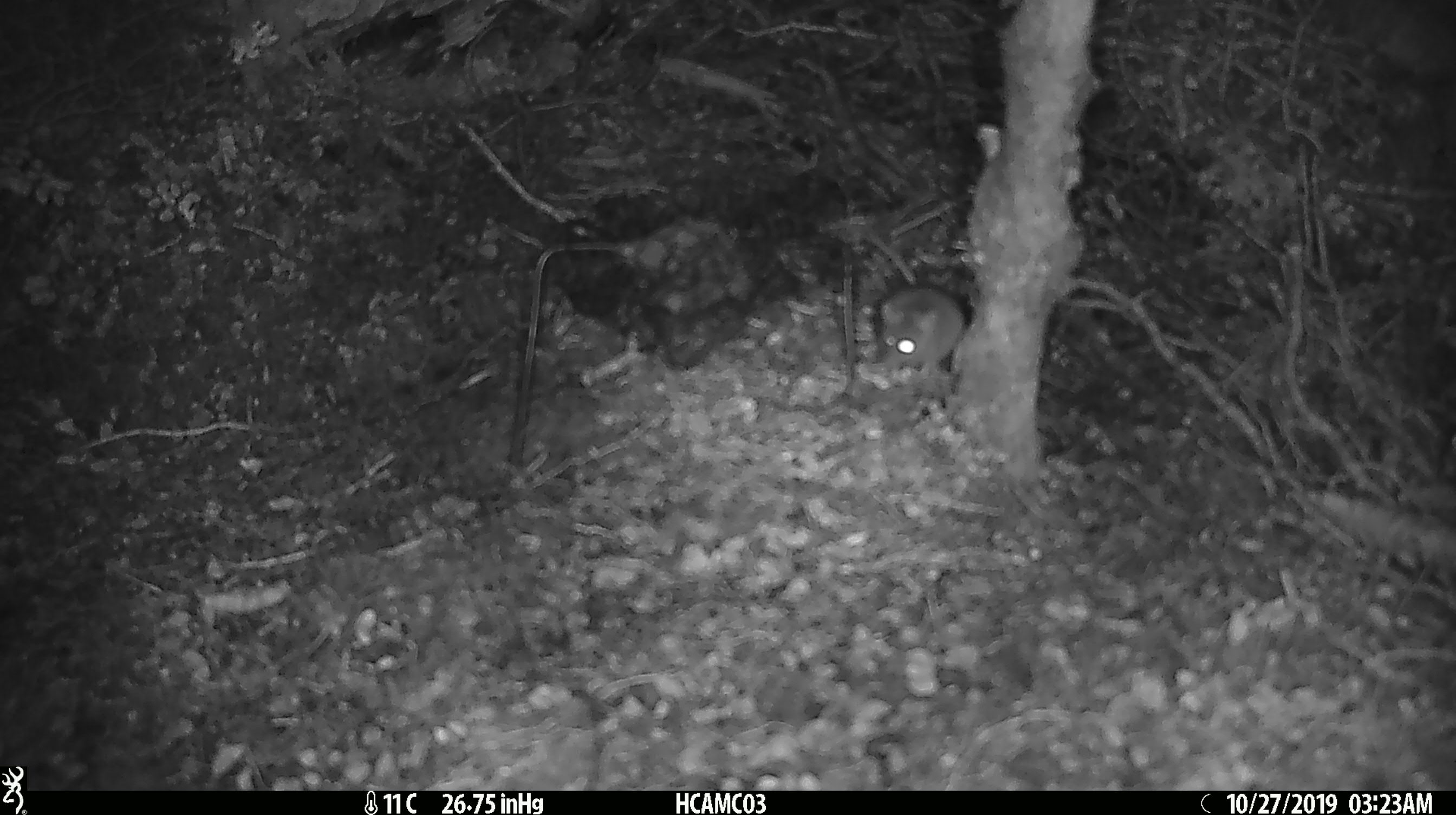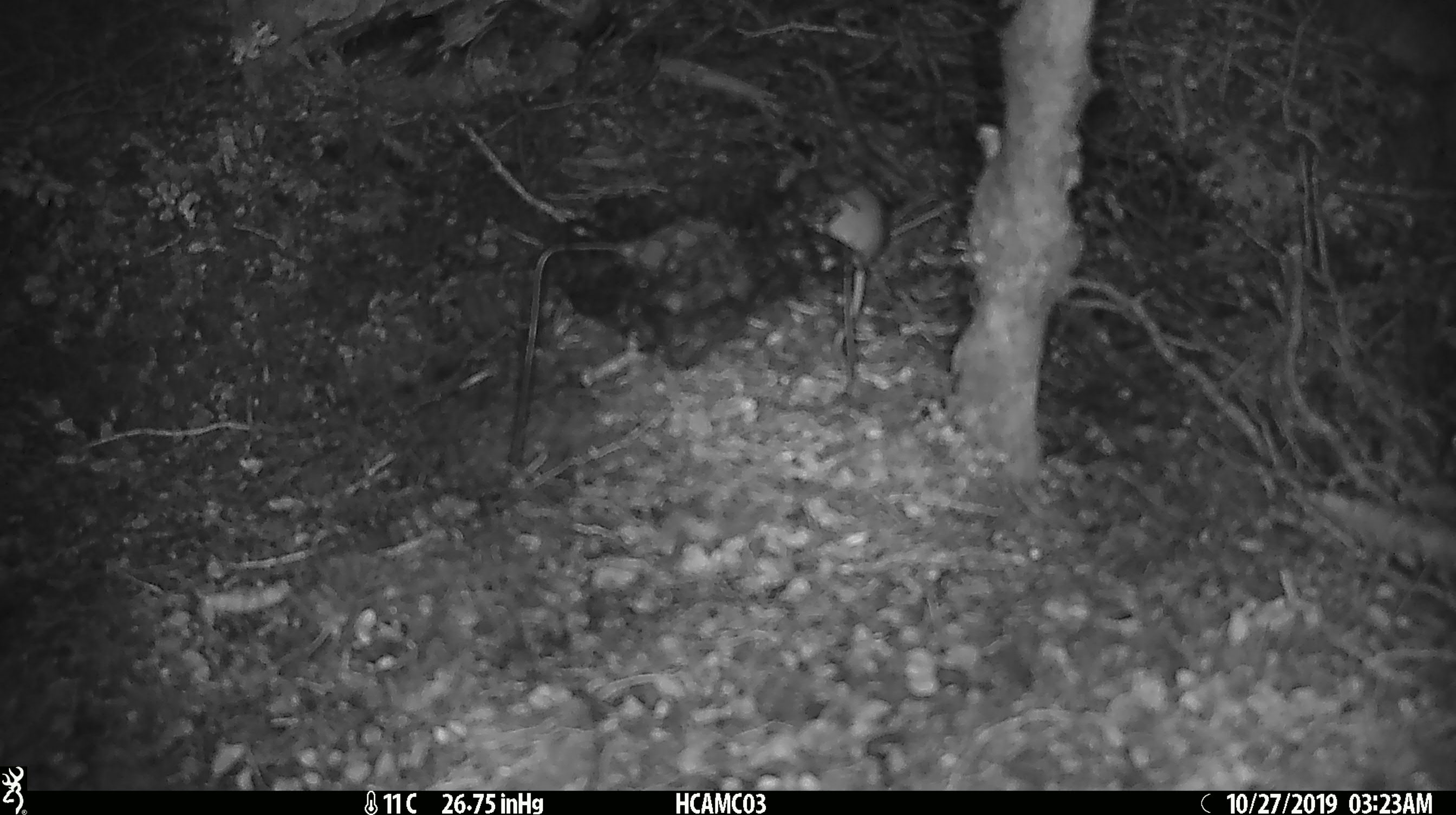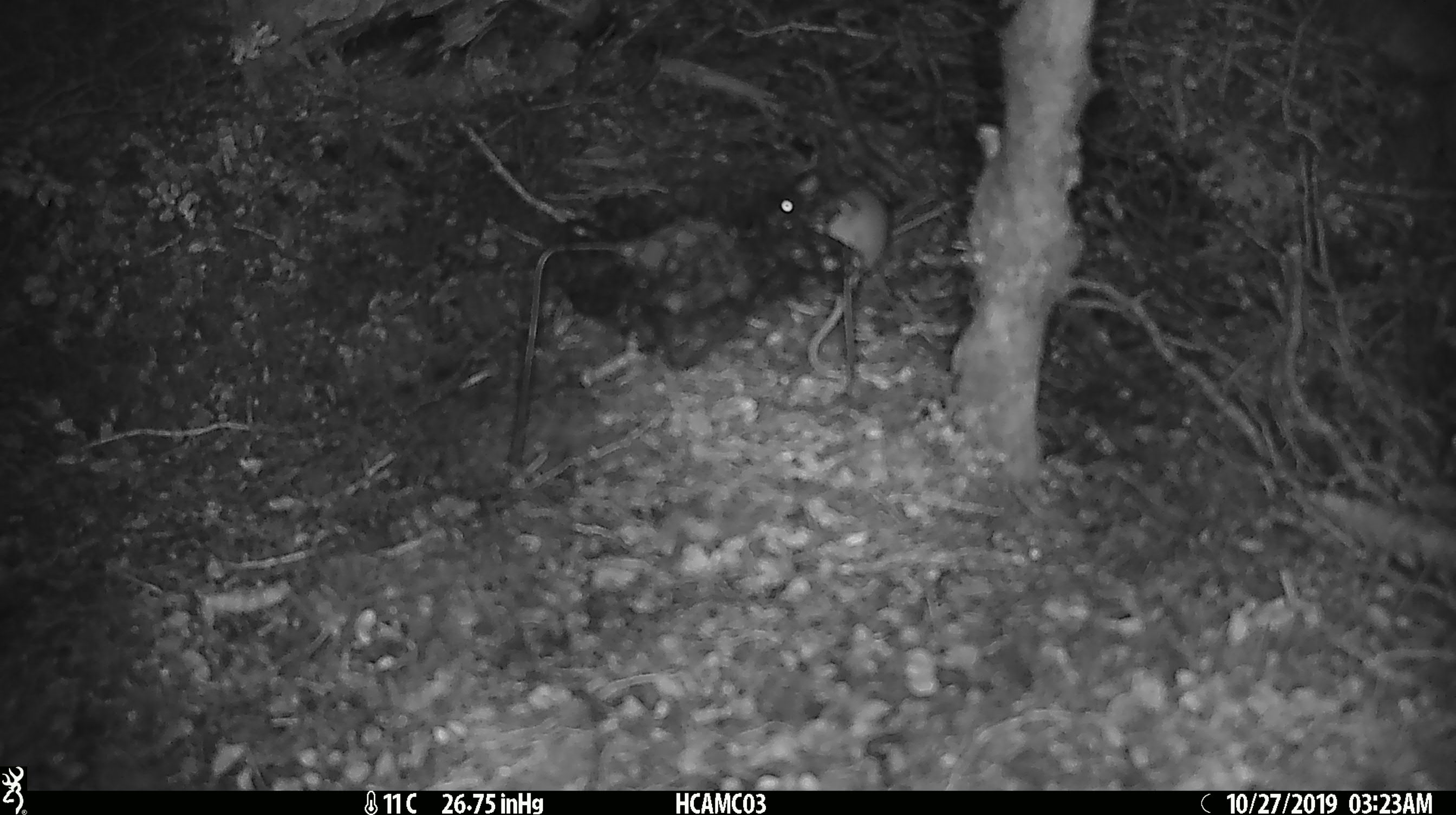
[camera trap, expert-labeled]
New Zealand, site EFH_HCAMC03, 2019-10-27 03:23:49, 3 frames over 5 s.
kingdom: Animalia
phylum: Chordata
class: Mammalia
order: Rodentia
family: Muridae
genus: Mus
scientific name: Mus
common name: mouse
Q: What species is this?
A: Mouse (Mus).